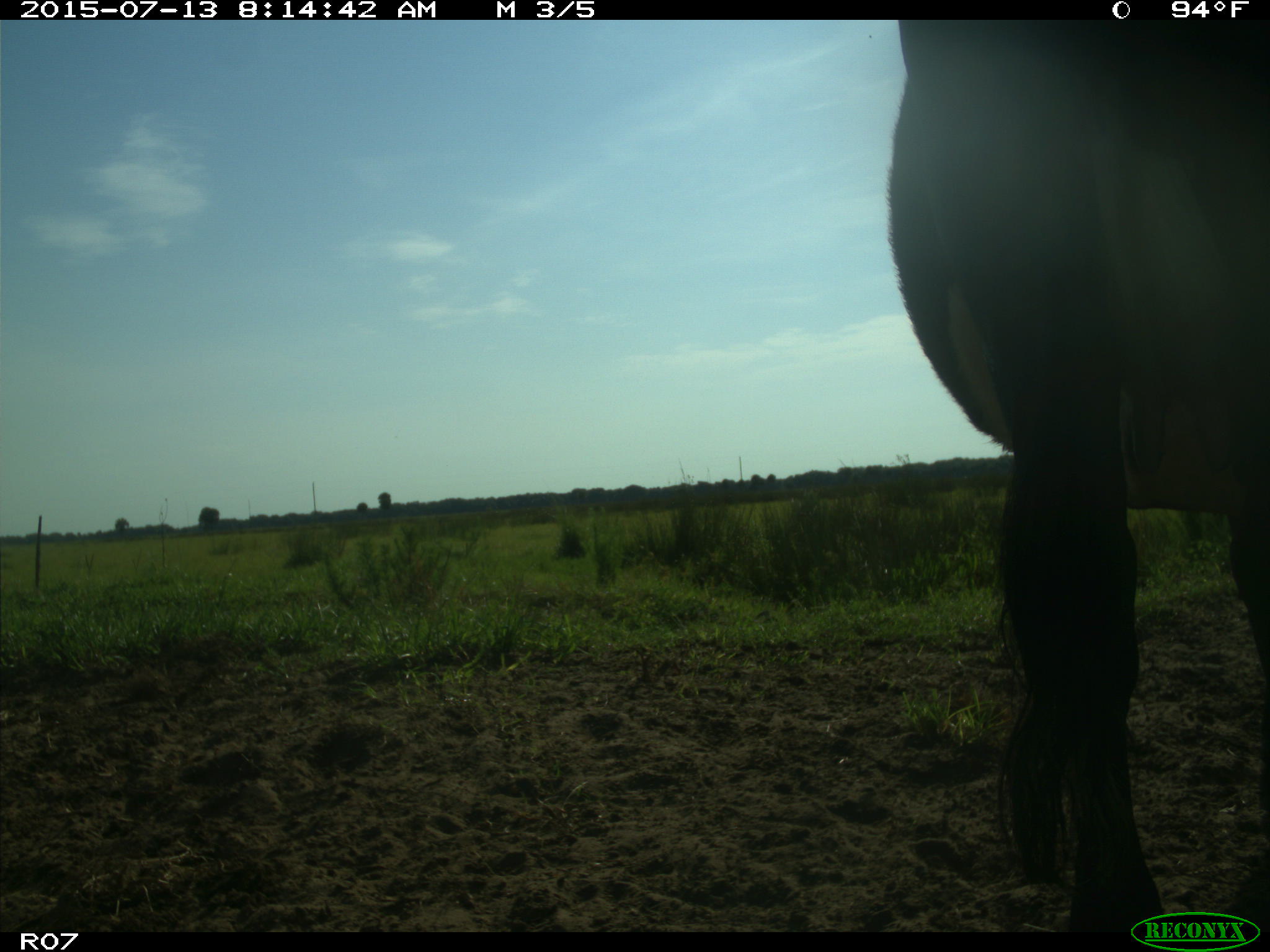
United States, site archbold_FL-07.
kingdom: Animalia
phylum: Chordata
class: Mammalia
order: Artiodactyla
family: Bovidae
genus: Bos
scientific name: Bos taurus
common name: domestic cow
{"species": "Bos taurus (domestic cow)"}